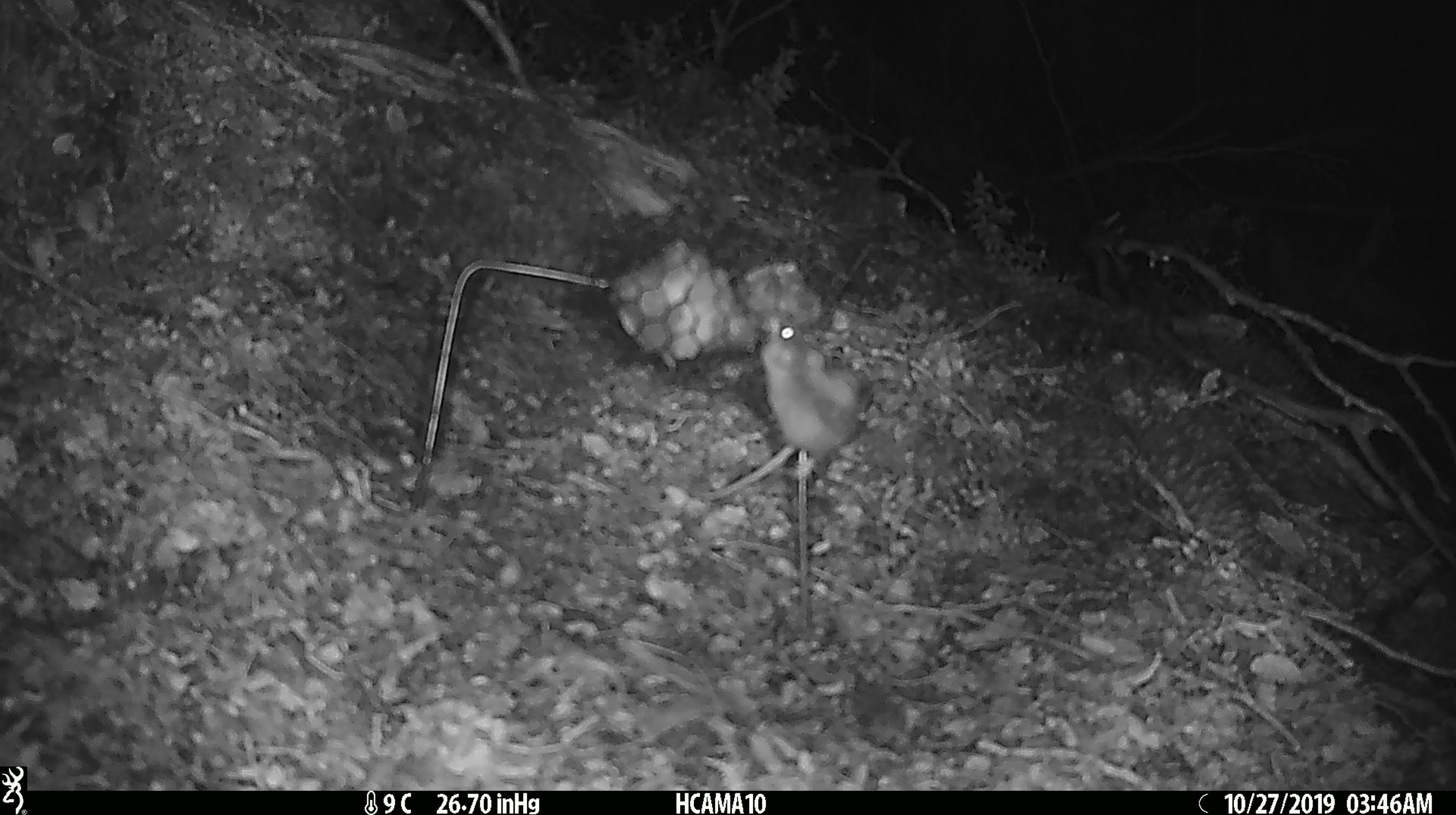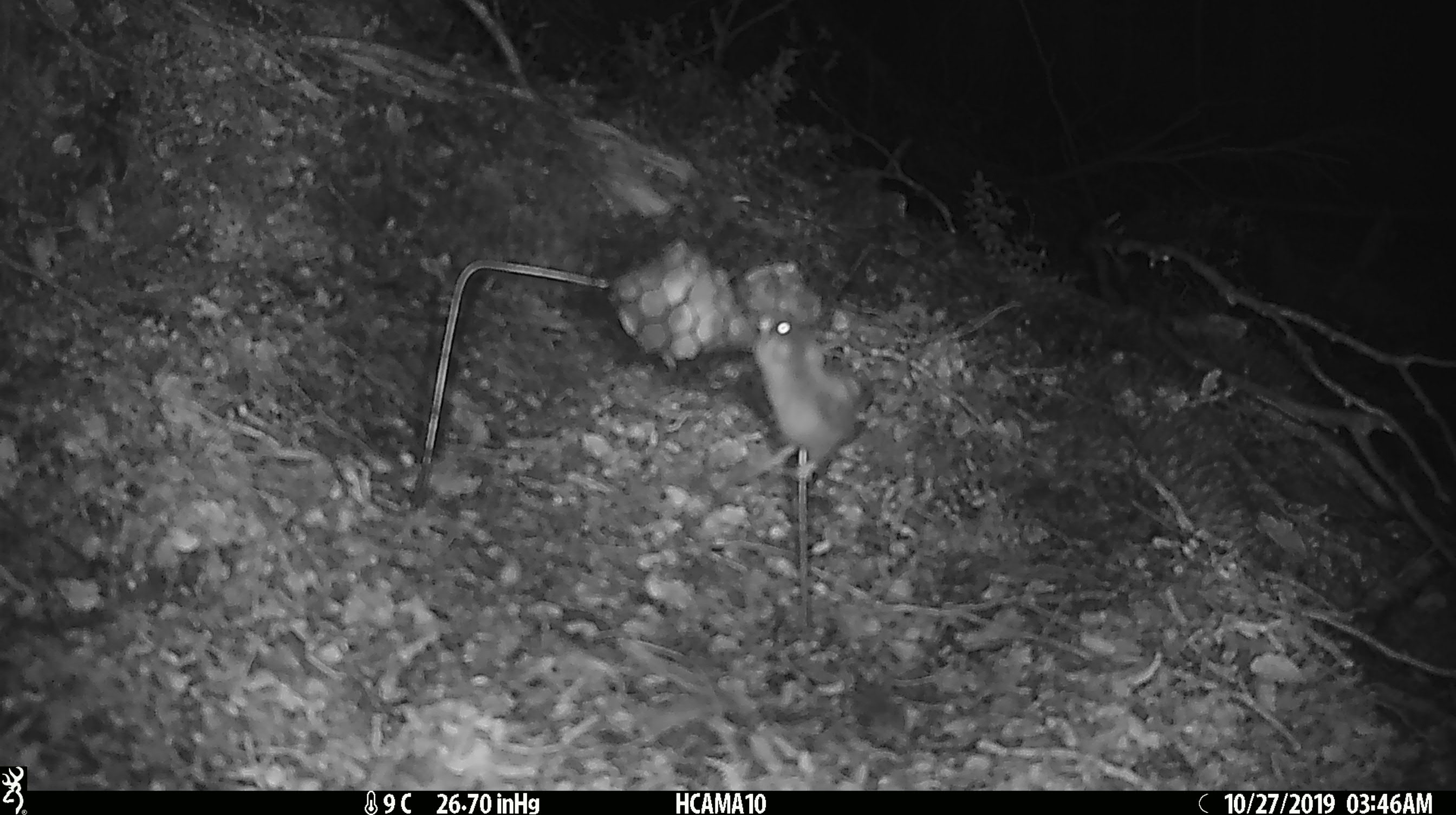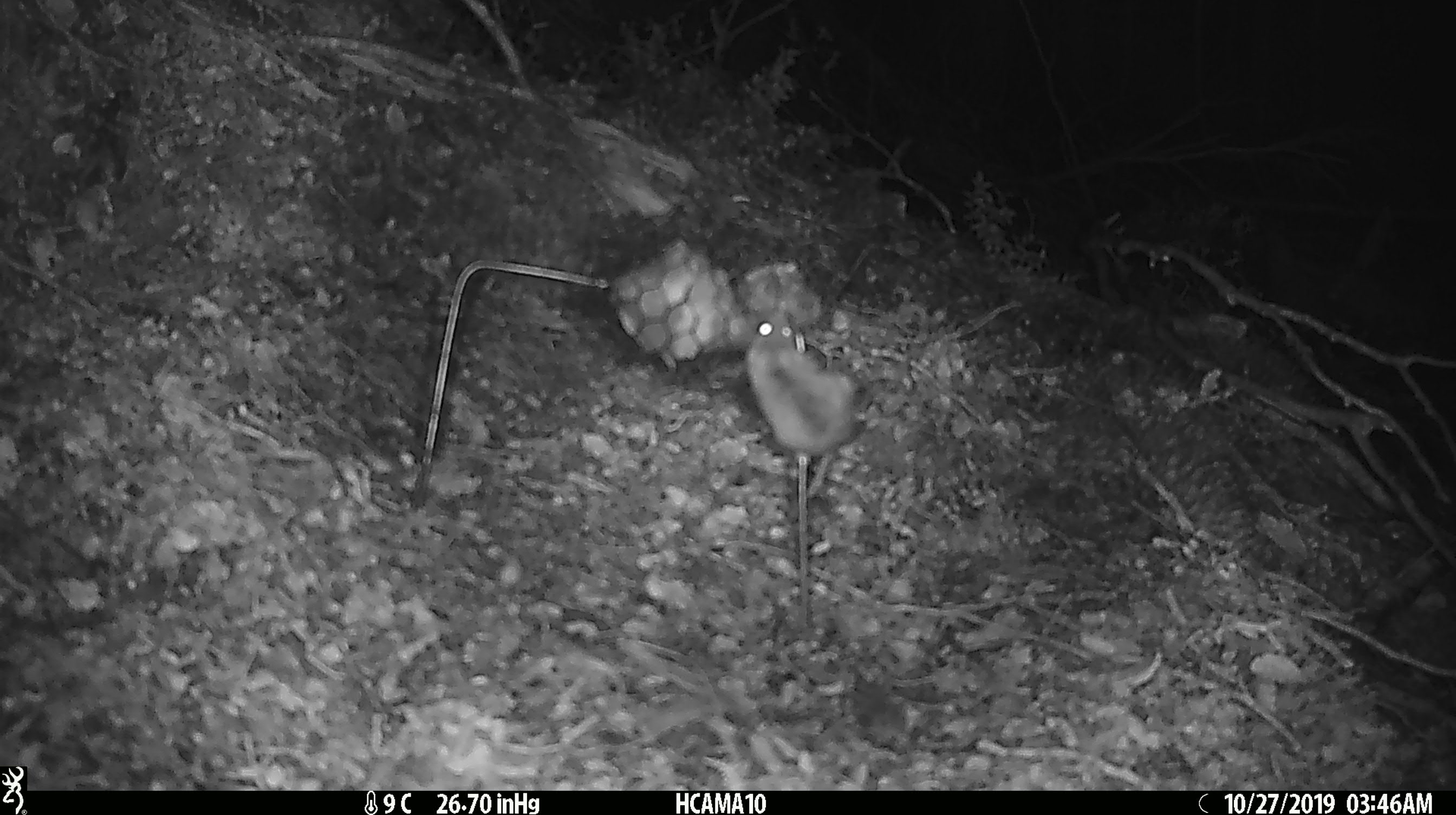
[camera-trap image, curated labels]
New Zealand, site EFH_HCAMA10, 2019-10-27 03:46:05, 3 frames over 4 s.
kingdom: Animalia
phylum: Chordata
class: Mammalia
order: Rodentia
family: Muridae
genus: Mus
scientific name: Mus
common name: mouse